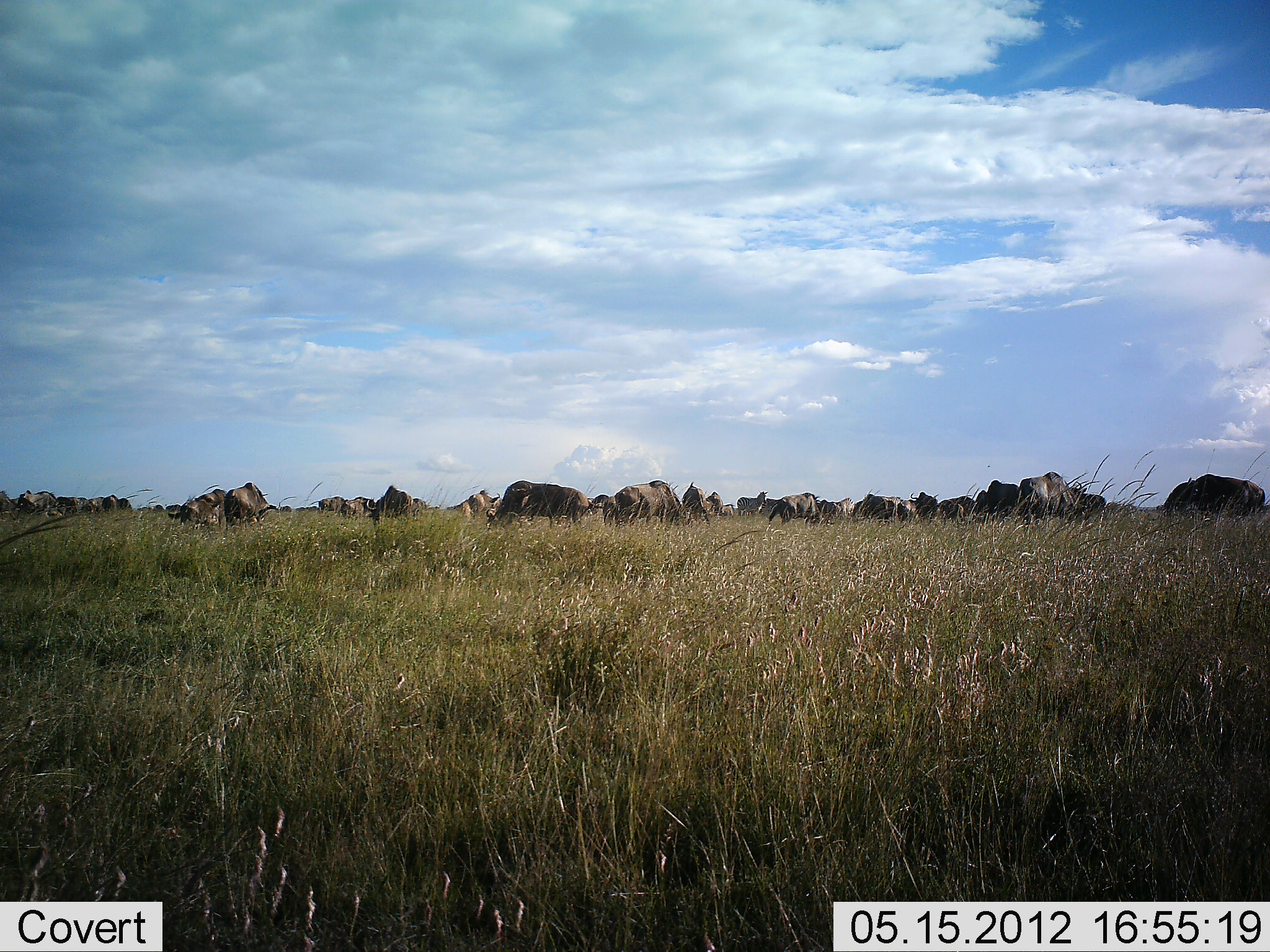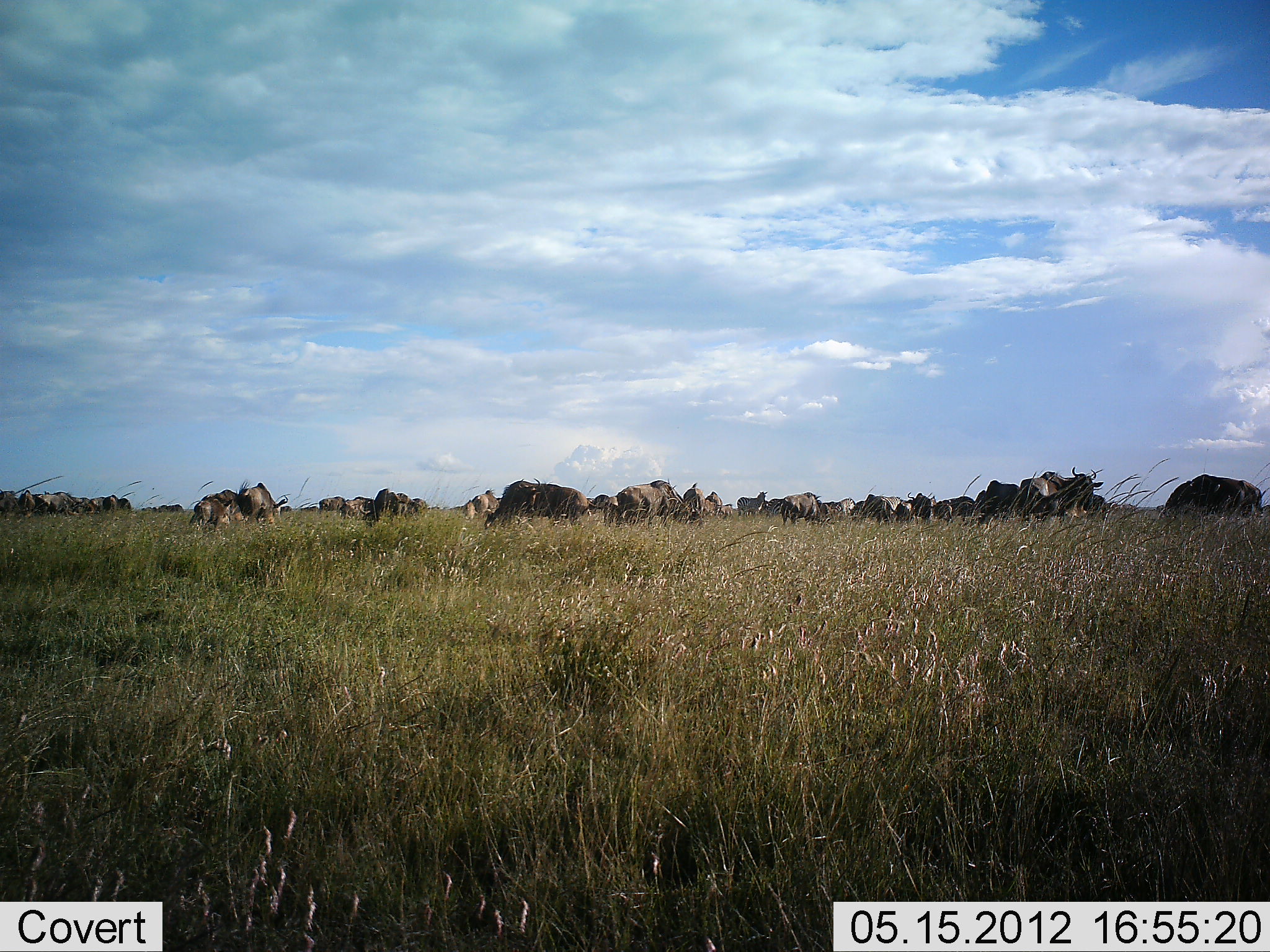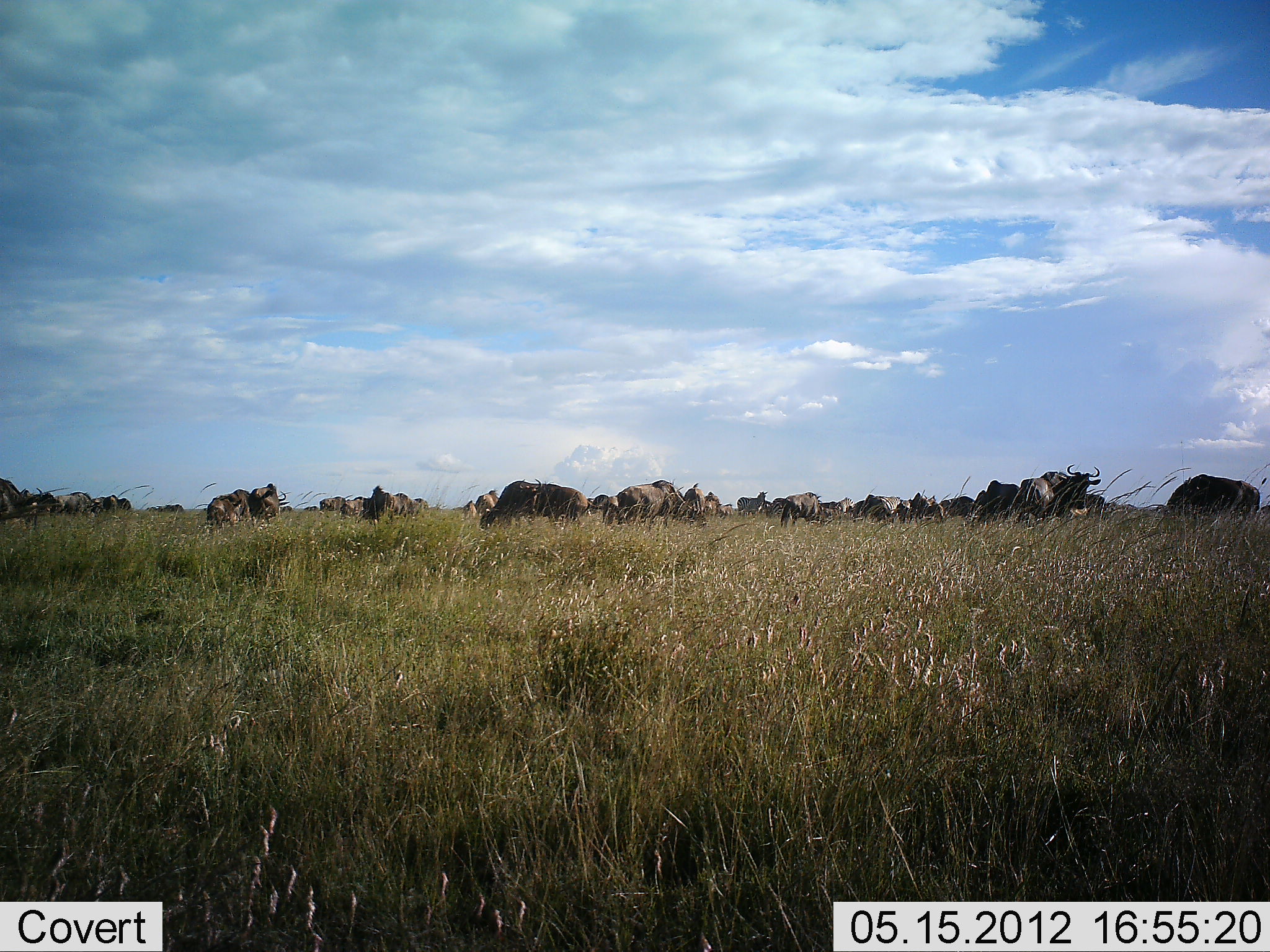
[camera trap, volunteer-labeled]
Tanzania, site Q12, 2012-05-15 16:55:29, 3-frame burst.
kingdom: Animalia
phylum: Chordata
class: Mammalia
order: Artiodactyla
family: Bovidae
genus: Connochaetes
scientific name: Connochaetes taurinus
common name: blue wildebeest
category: wildebeest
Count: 11-50.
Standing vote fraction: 70%.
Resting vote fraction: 0%.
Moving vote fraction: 30%.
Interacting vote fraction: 20%.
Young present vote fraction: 0%.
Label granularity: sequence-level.